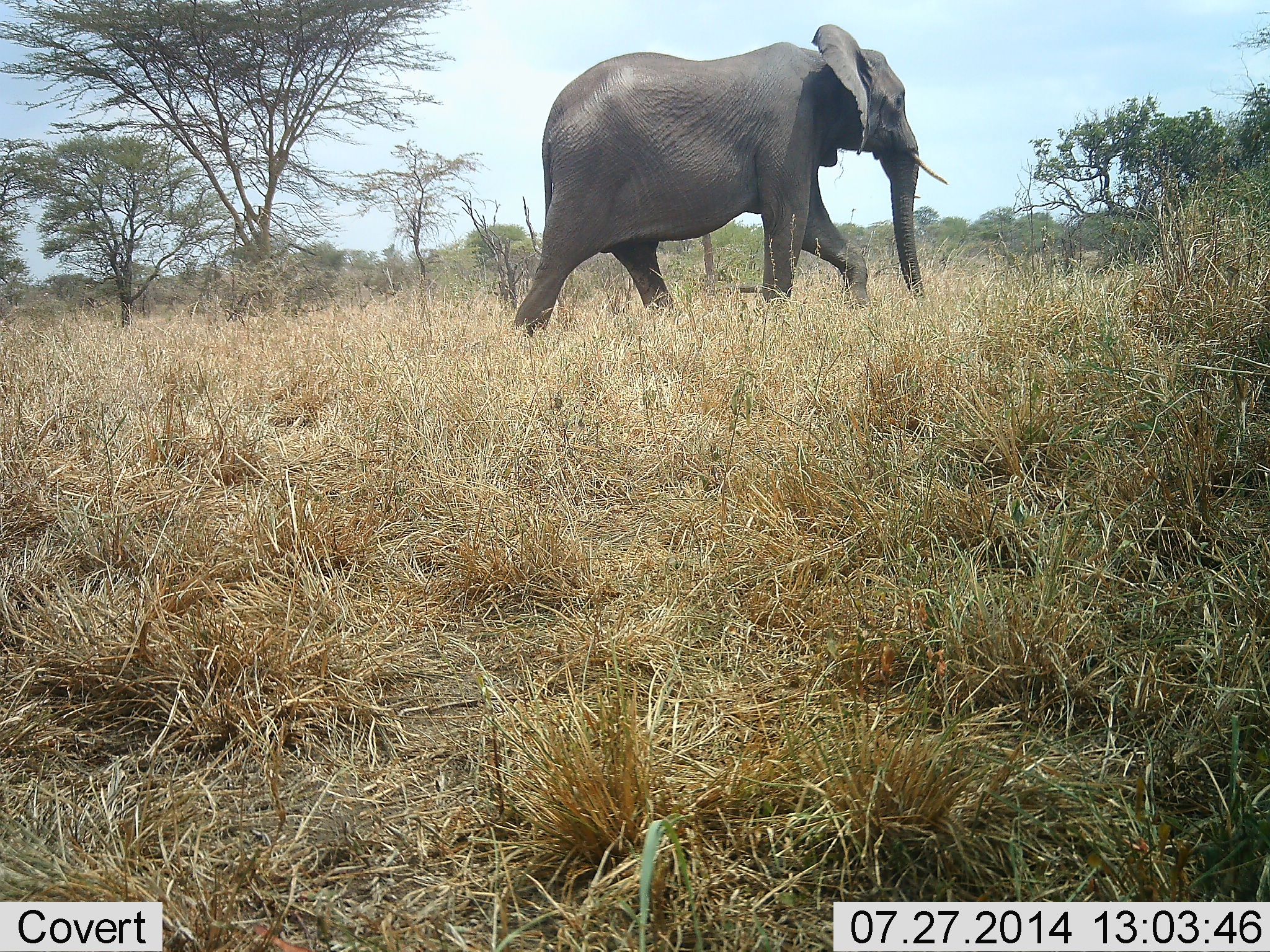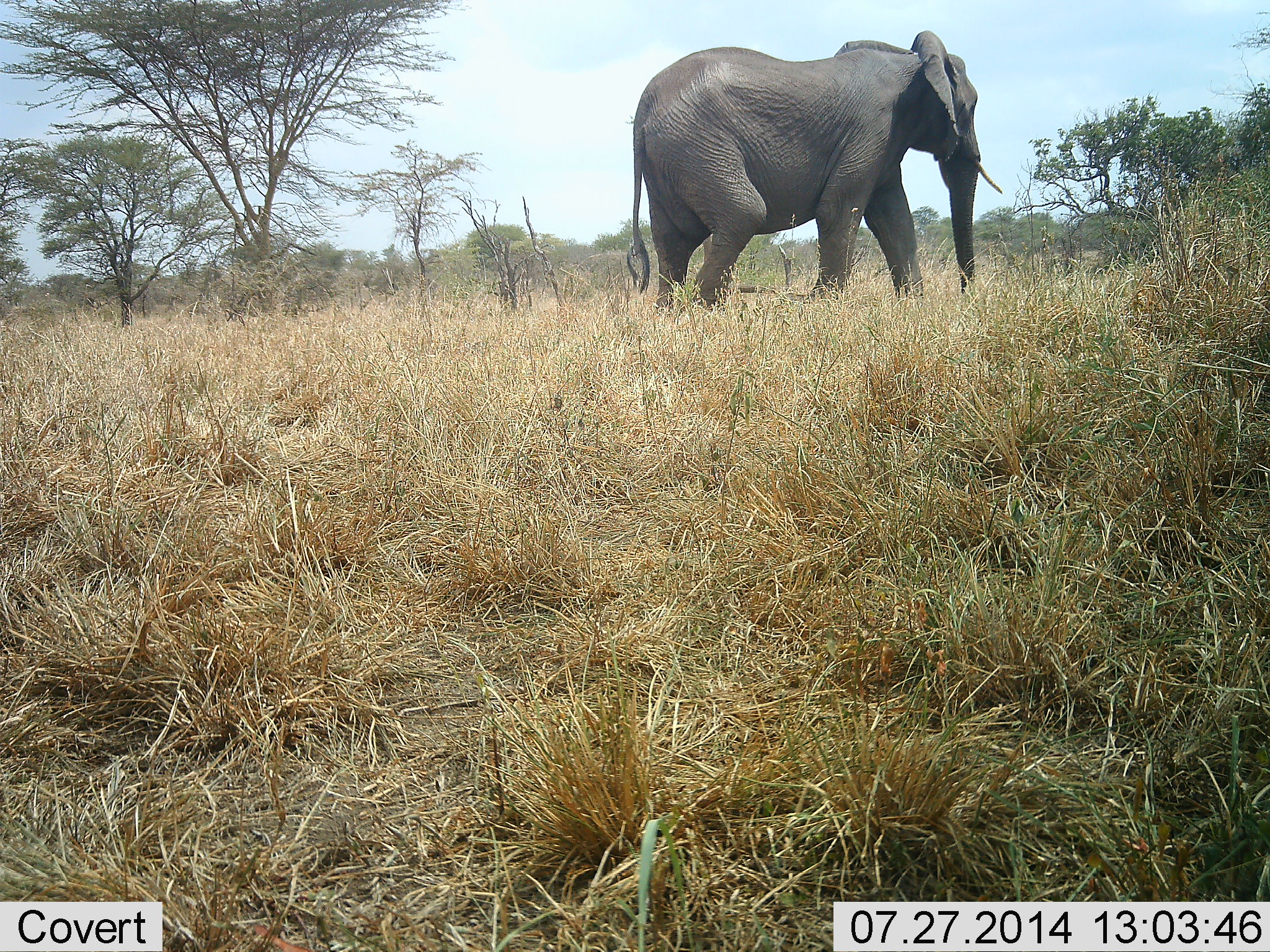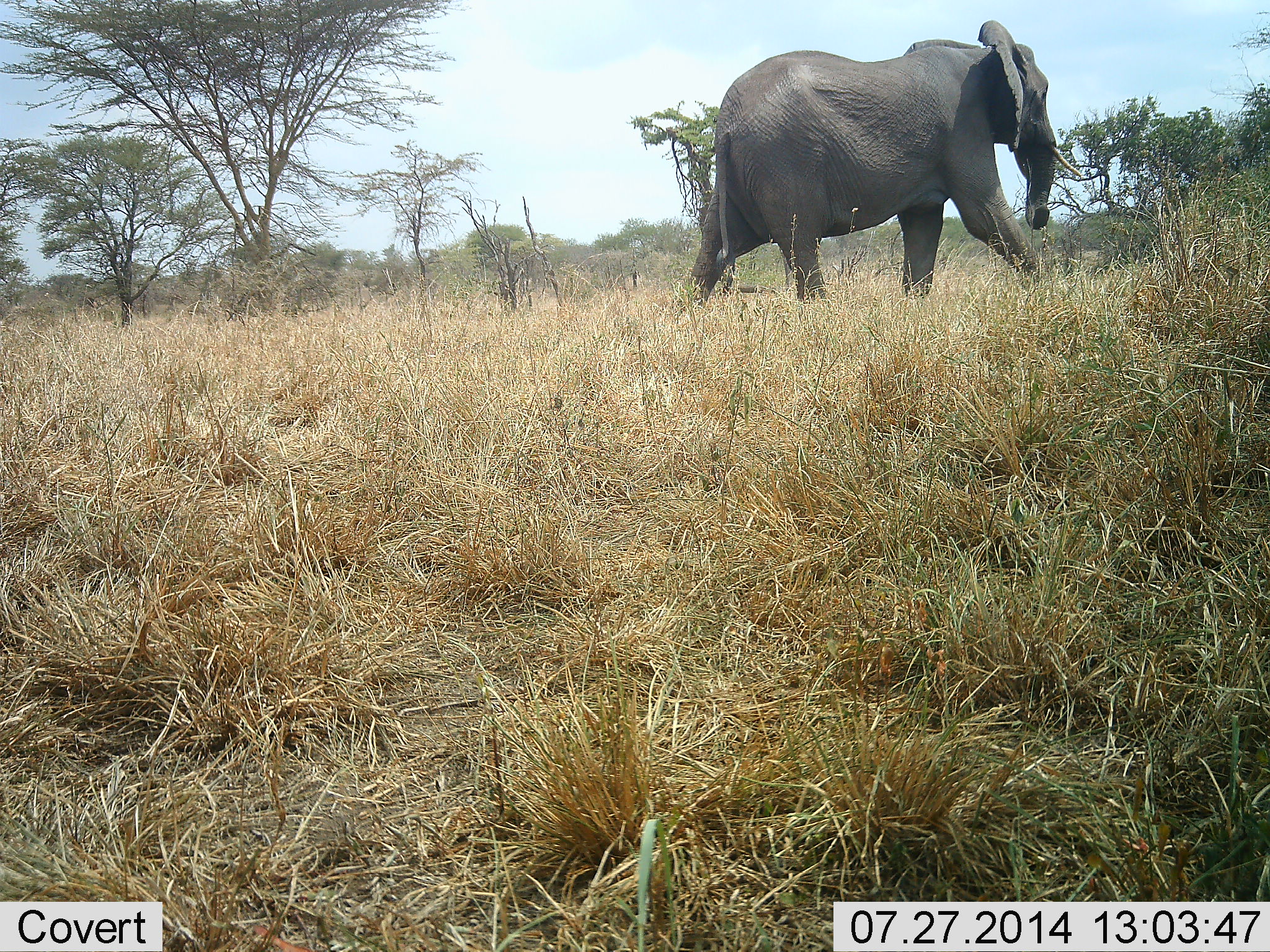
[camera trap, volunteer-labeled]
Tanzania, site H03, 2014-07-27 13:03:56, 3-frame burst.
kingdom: Animalia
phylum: Chordata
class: Mammalia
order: Proboscidea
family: Elephantidae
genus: Loxodonta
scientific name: Loxodonta africana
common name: african bush elephant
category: elephant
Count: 1.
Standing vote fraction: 20%.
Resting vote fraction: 0%.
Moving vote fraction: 80%.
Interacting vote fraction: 0%.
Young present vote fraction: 0%.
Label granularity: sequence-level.